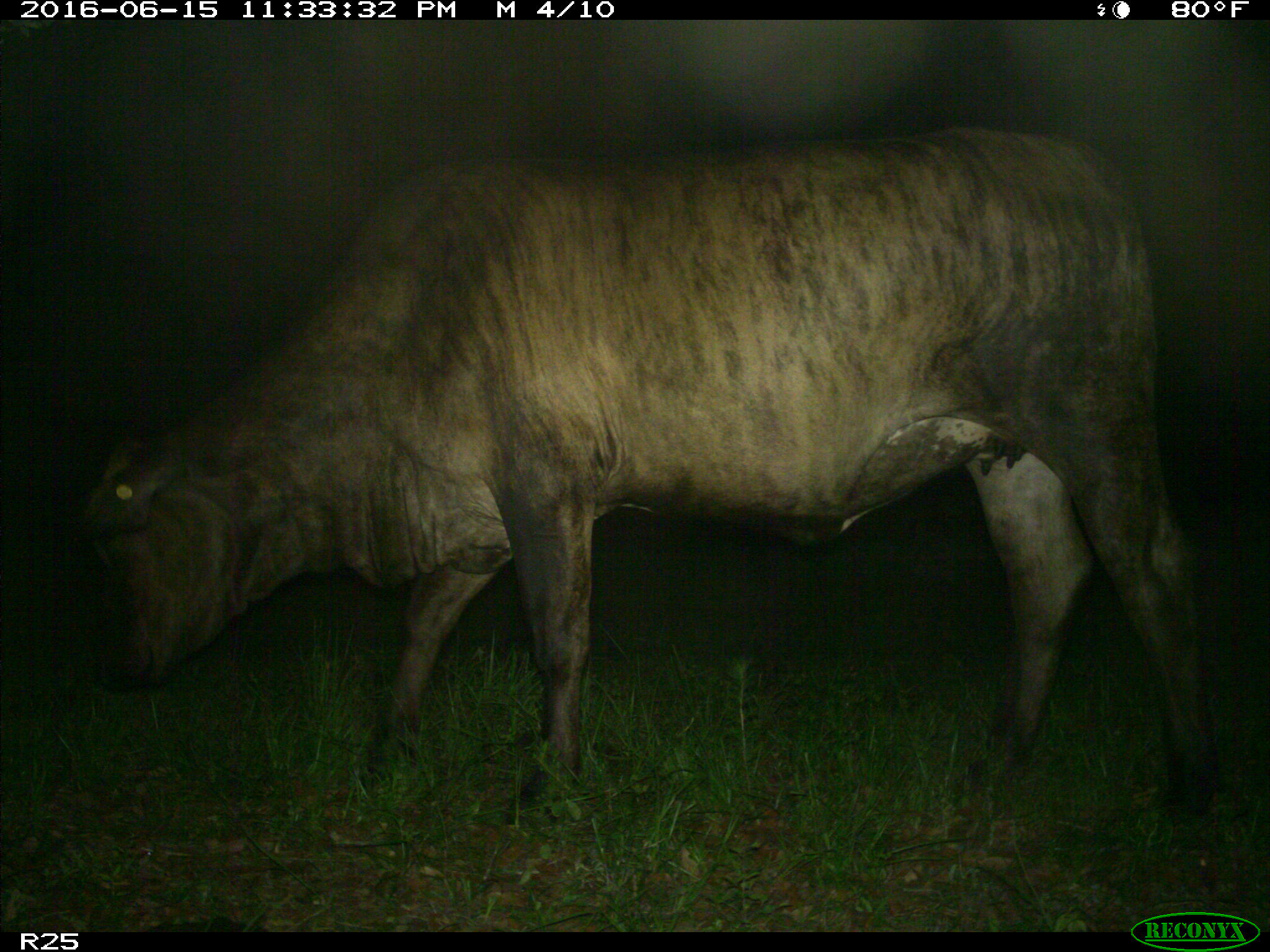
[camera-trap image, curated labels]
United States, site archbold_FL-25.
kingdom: Animalia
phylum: Chordata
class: Mammalia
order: Artiodactyla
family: Bovidae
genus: Bos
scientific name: Bos taurus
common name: domestic cow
Bos taurus (domestic cow).